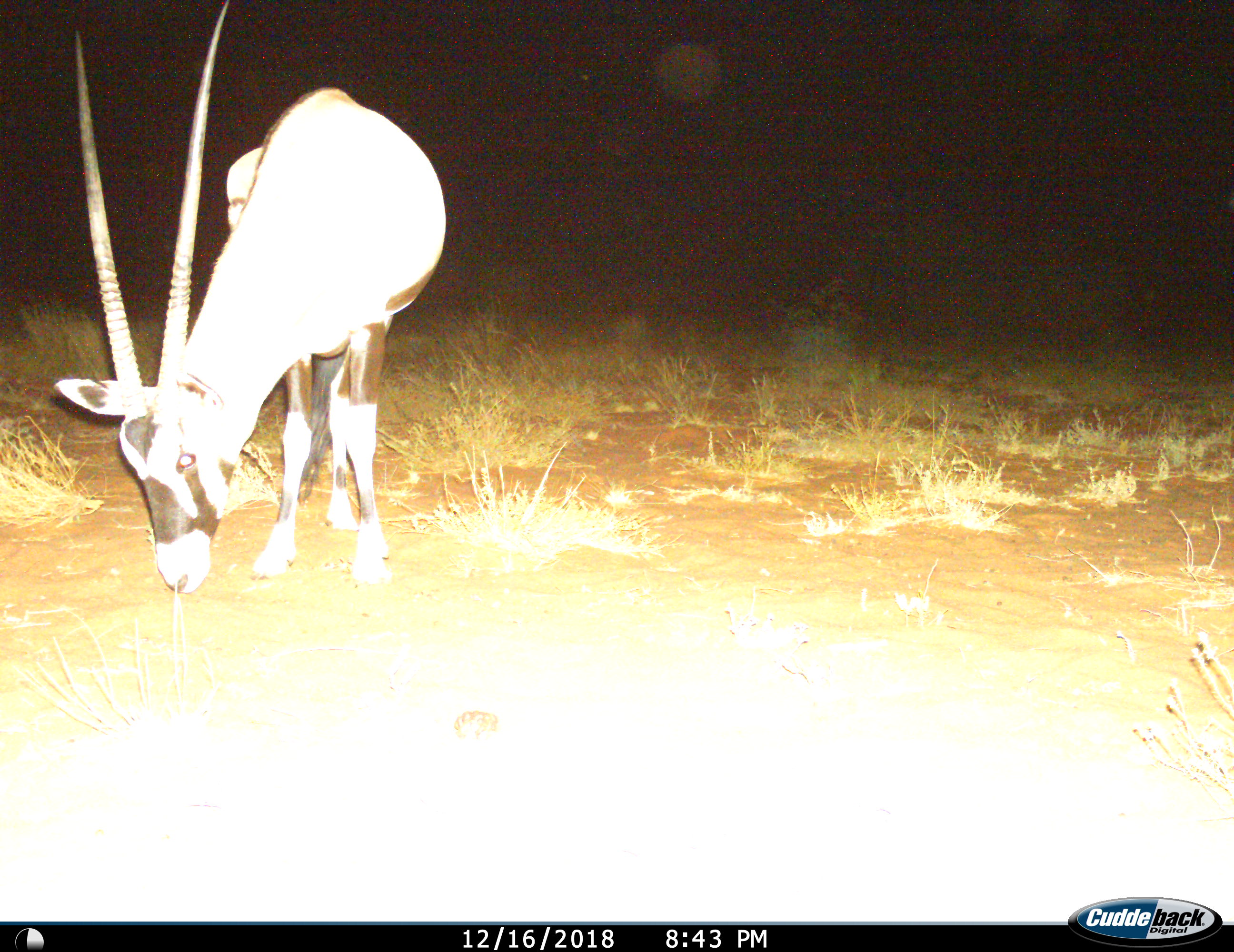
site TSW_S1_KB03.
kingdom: Animalia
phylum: Chordata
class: Mammalia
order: Artiodactyla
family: Bovidae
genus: Oryx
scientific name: Oryx gazella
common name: gemsbok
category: oryx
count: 1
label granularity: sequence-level